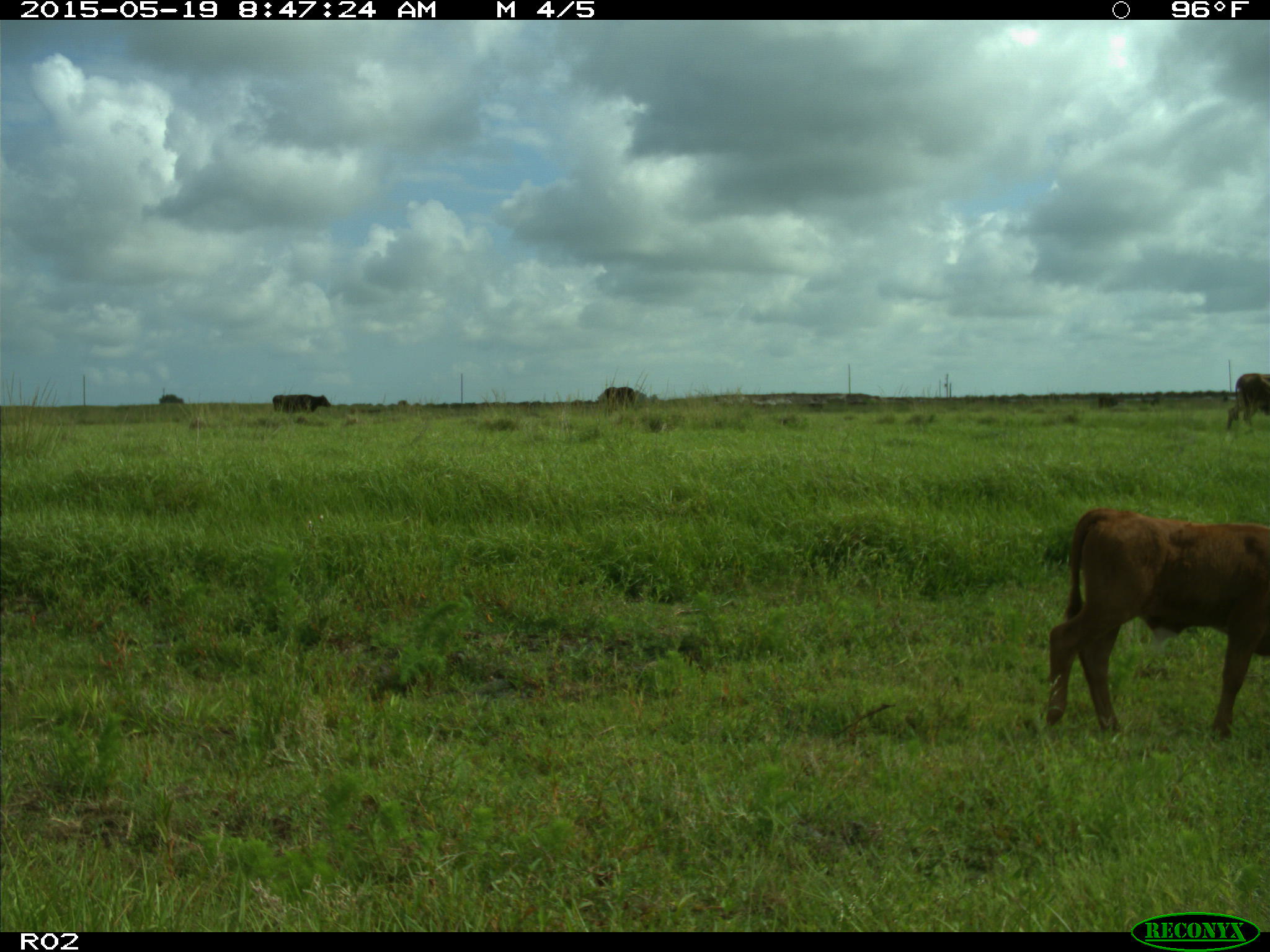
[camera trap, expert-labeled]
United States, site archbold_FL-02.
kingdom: Animalia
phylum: Chordata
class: Mammalia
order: Artiodactyla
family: Bovidae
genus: Bos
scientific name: Bos taurus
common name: domestic cow